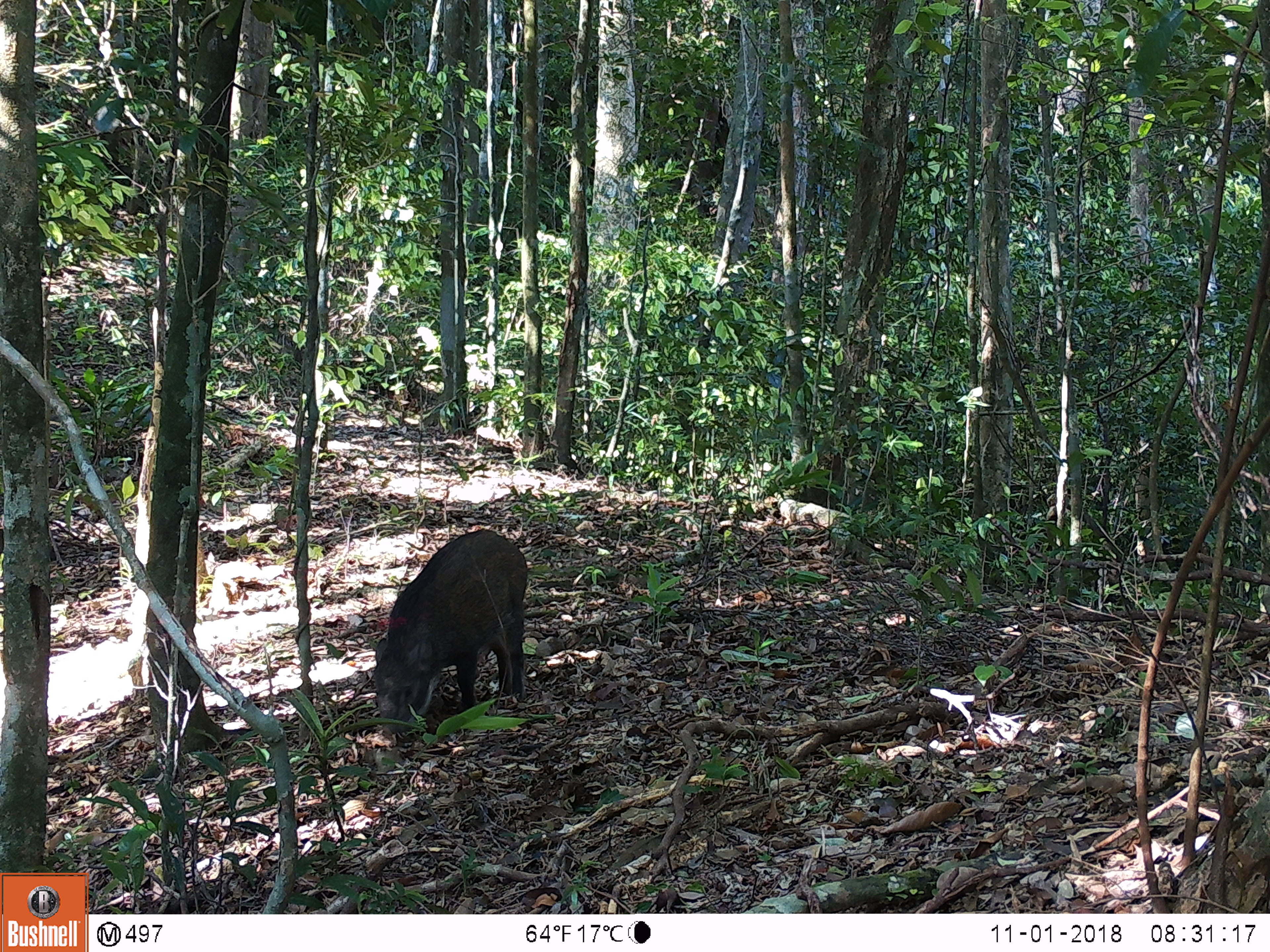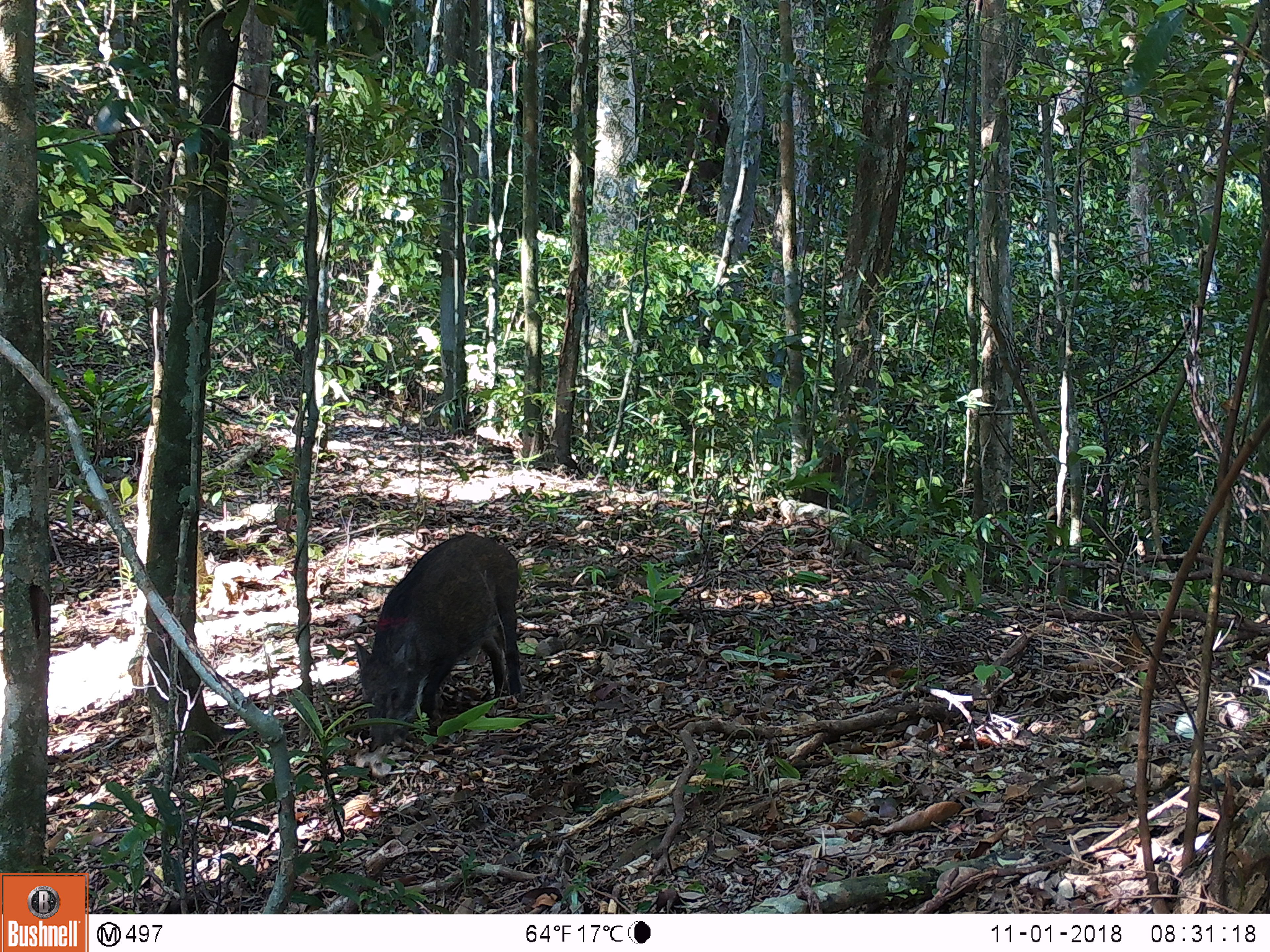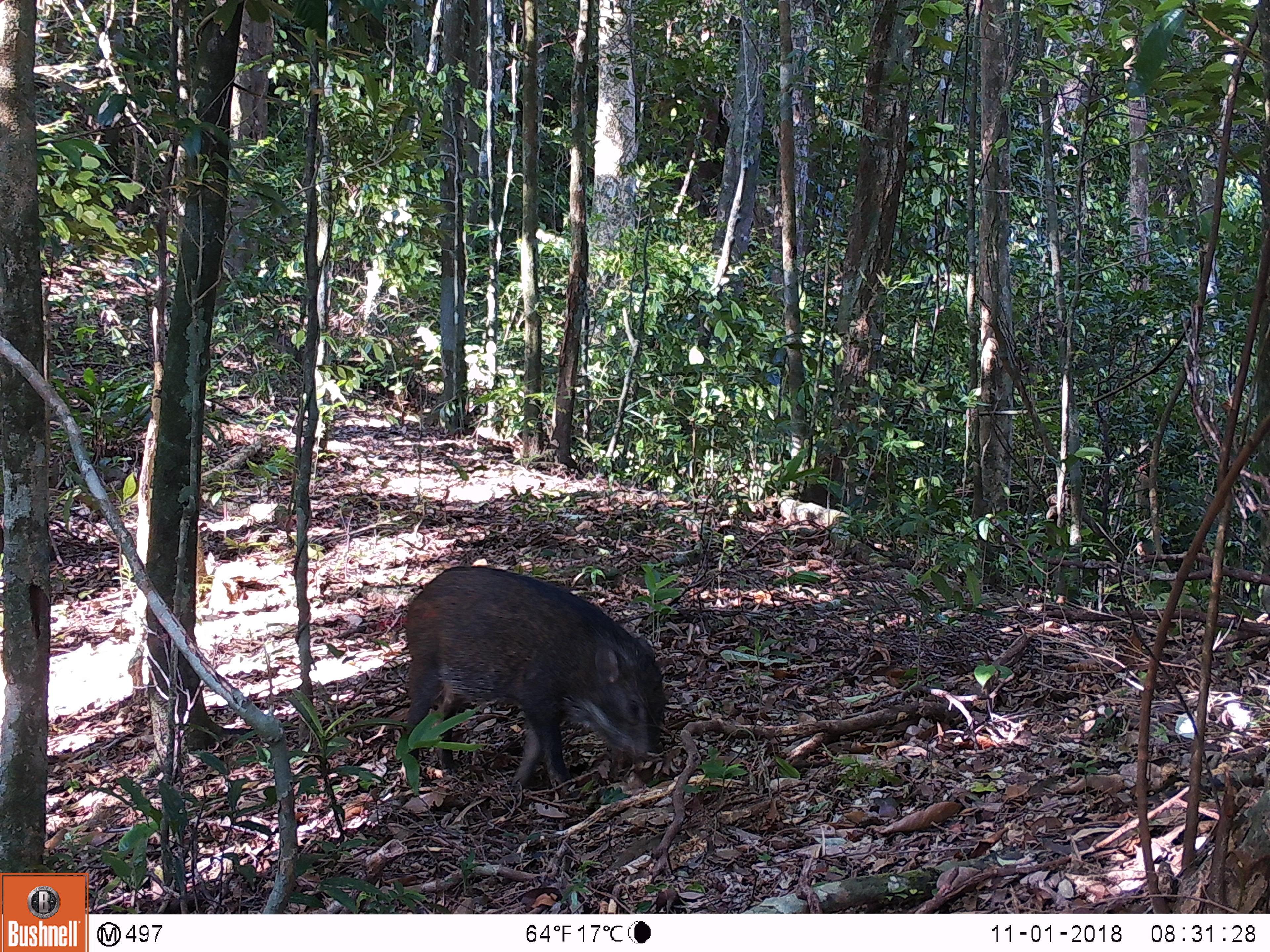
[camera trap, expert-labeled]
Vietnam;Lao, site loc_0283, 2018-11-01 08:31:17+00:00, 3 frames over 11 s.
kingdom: Animalia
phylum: Chordata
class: Mammalia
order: Artiodactyla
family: Suidae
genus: Sus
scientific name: Sus scrofa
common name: eurasian wild pig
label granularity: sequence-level